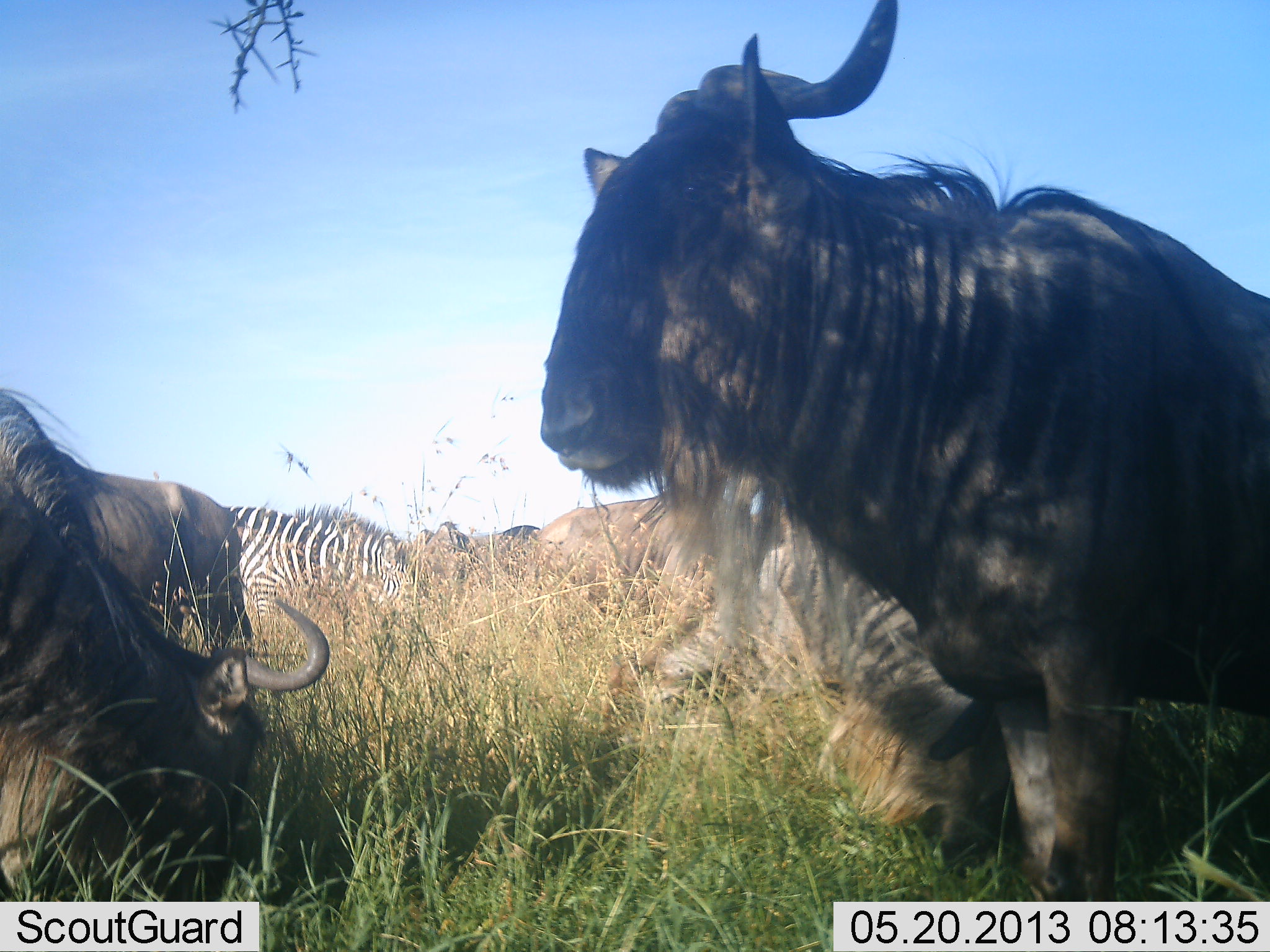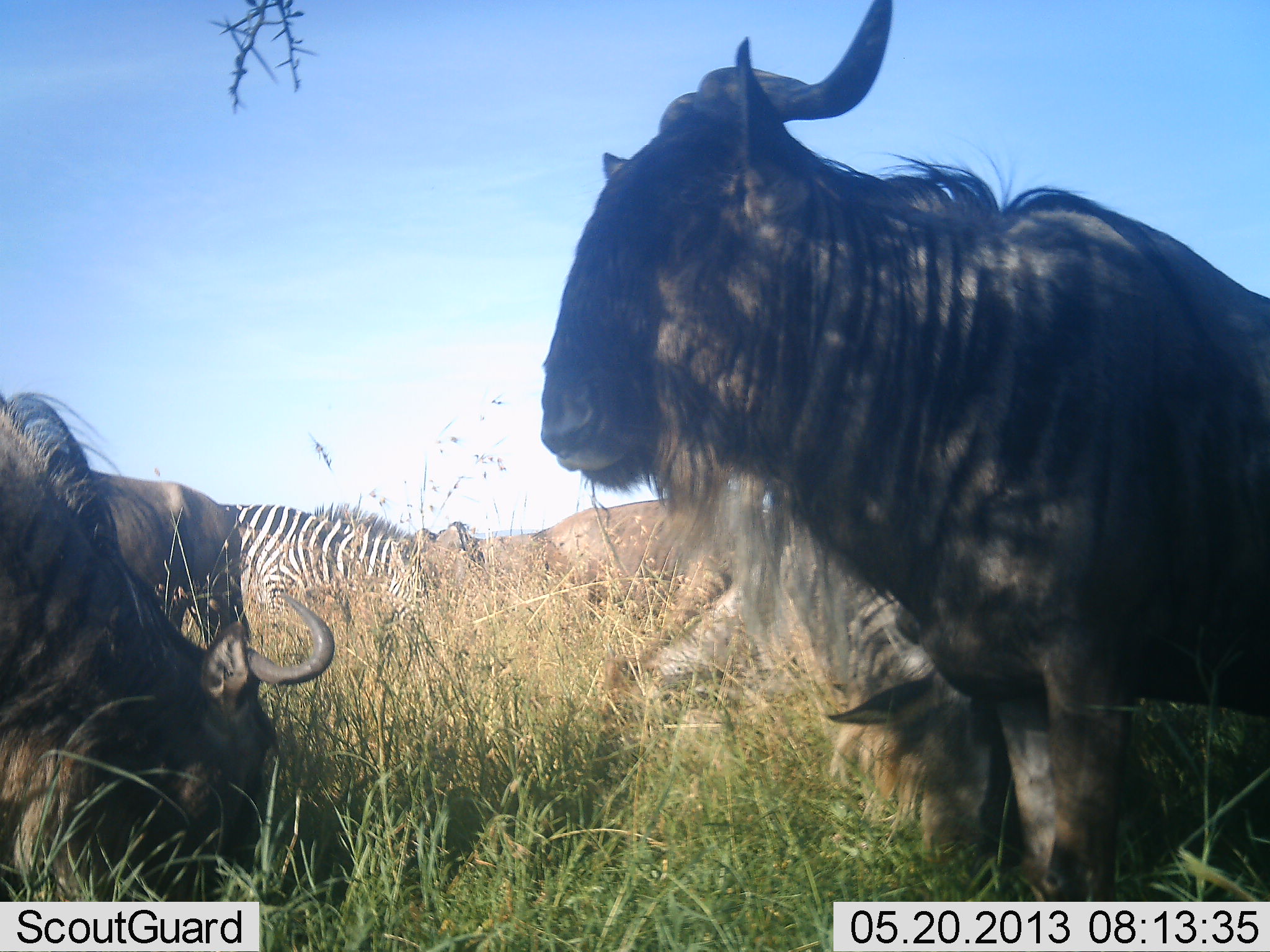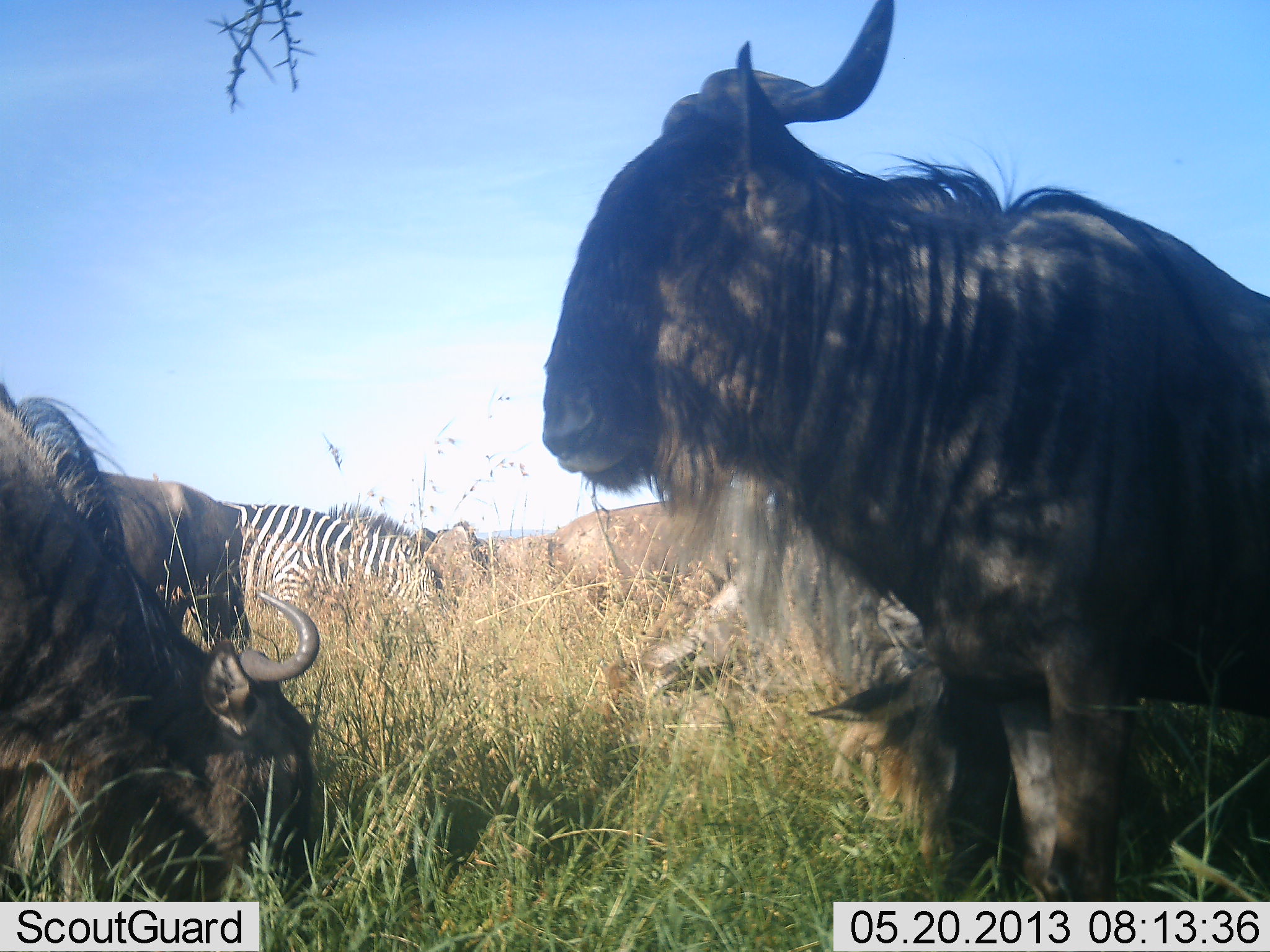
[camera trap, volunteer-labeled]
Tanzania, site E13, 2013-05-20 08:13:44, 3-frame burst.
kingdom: Animalia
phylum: Chordata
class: Mammalia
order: Artiodactyla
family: Bovidae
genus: Connochaetes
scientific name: Connochaetes taurinus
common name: blue wildebeest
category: wildebeest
Wildebeest (blue wildebeest) (Connochaetes taurinus), count 5. Behavior (volunteer vote fractions): standing 65%, resting 12%, moving 6%, interacting 0%. Young present (vote fraction): 0%. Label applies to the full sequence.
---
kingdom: Animalia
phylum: Chordata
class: Mammalia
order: Perissodactyla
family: Equidae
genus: Equus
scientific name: Equus quagga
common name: plains zebra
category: zebra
Zebra (plains zebra) (Equus quagga), count 1. Behavior (volunteer vote fractions): standing 29%, resting 0%, moving 6%, interacting 0%. Young present (vote fraction): 0%. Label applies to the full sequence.